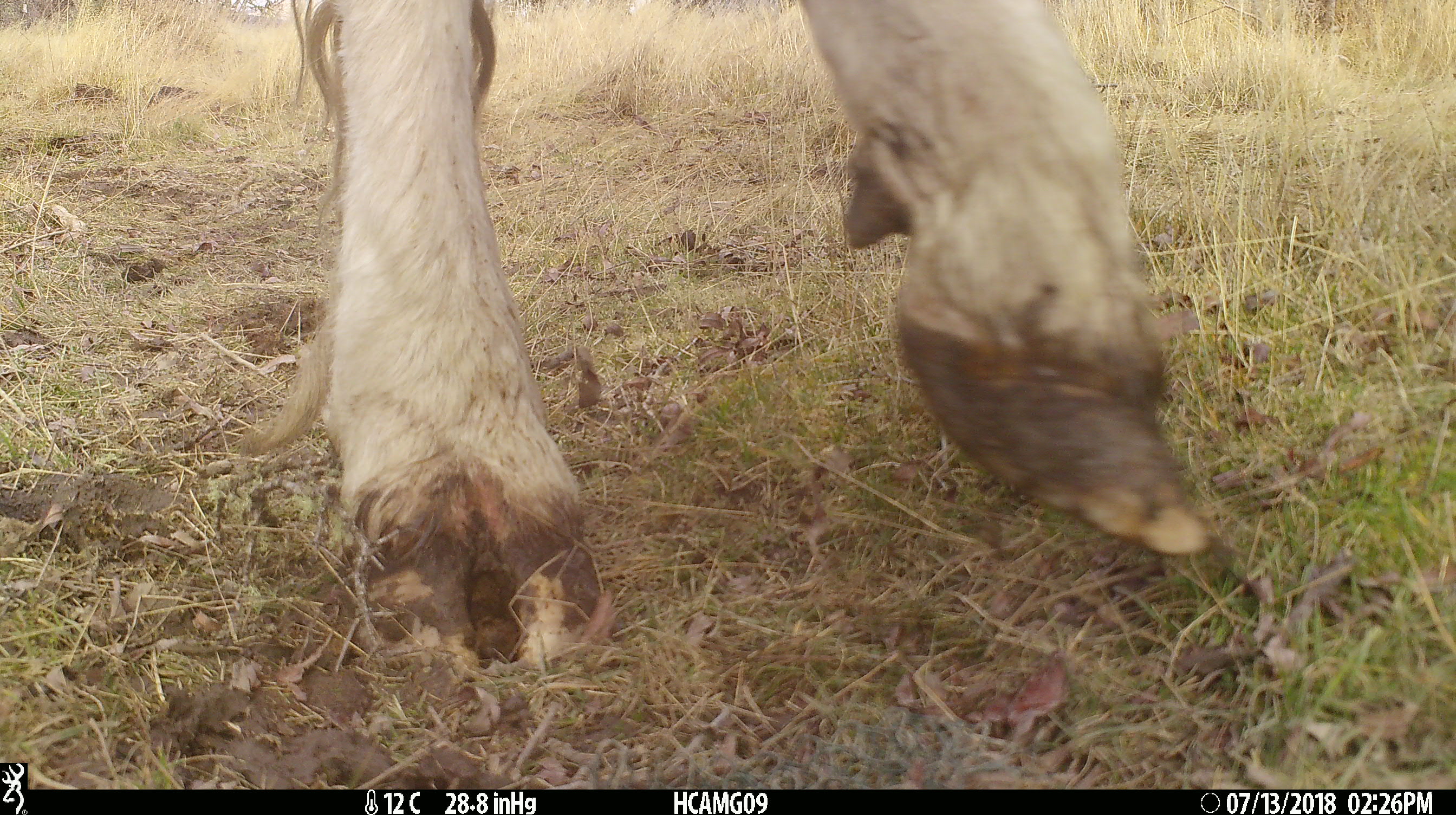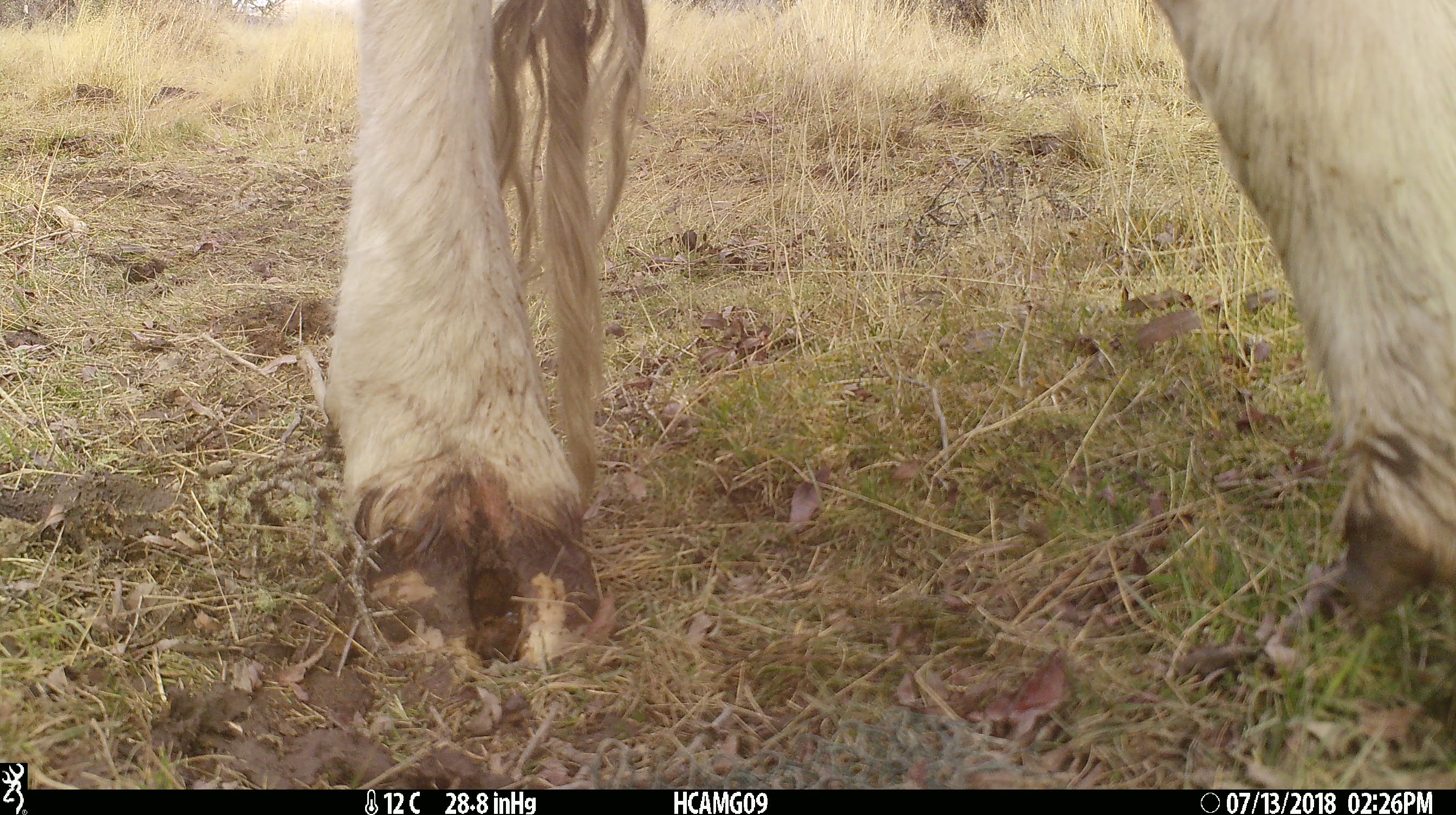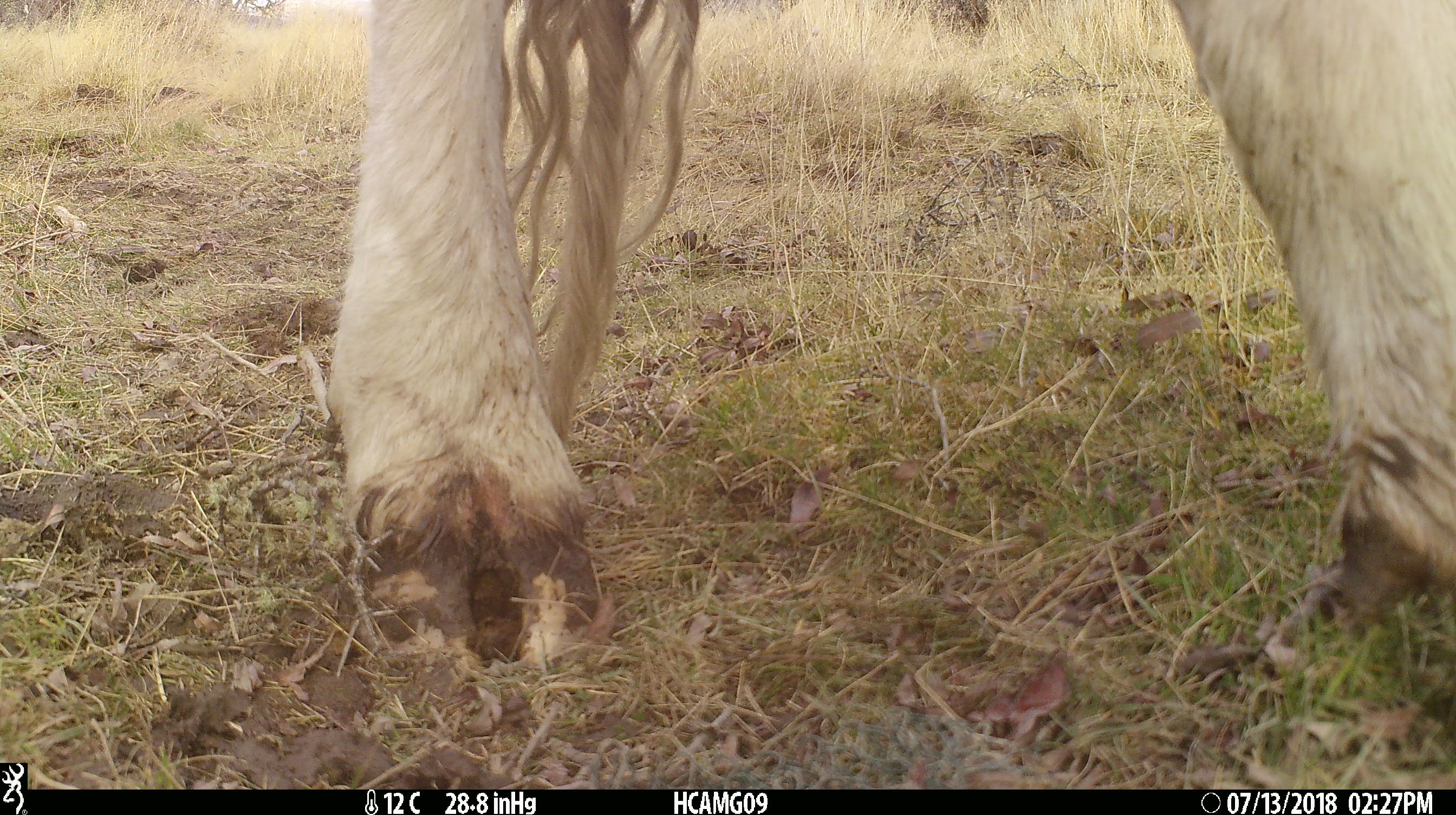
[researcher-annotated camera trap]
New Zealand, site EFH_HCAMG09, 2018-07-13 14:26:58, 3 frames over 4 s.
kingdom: Animalia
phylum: Chordata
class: Mammalia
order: Artiodactyla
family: Bovidae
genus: Bos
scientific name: Bos taurus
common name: domestic cow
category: cow